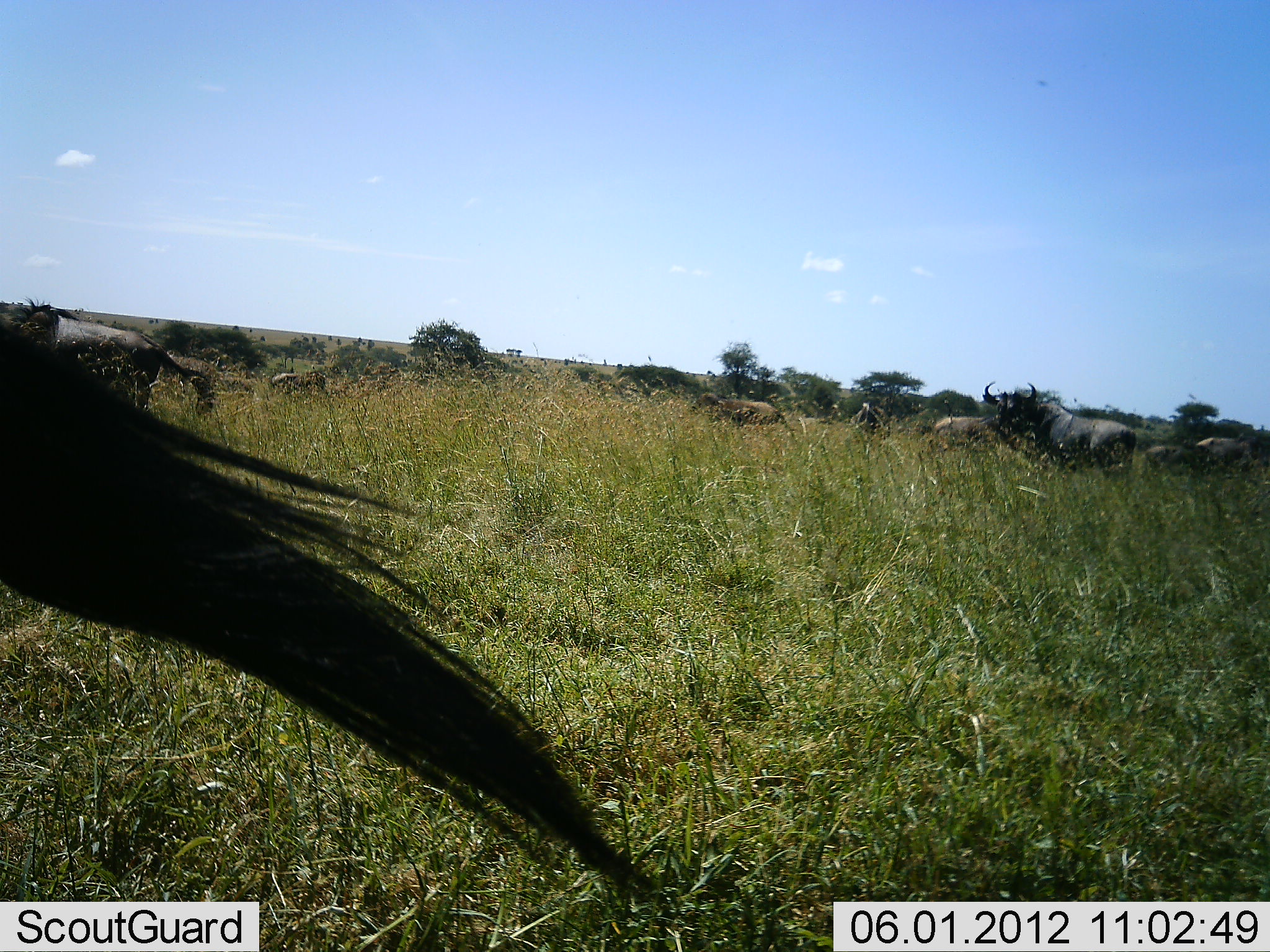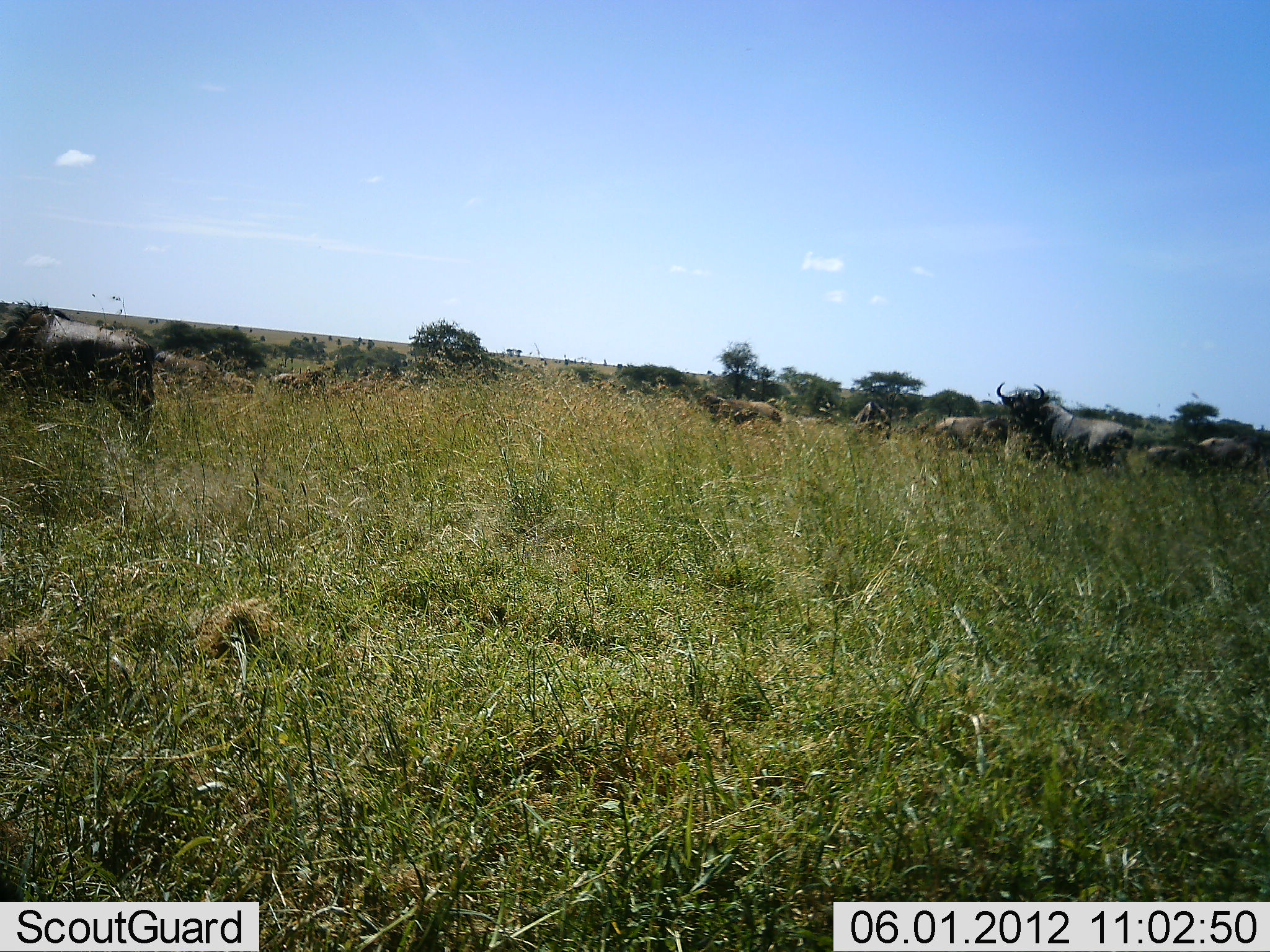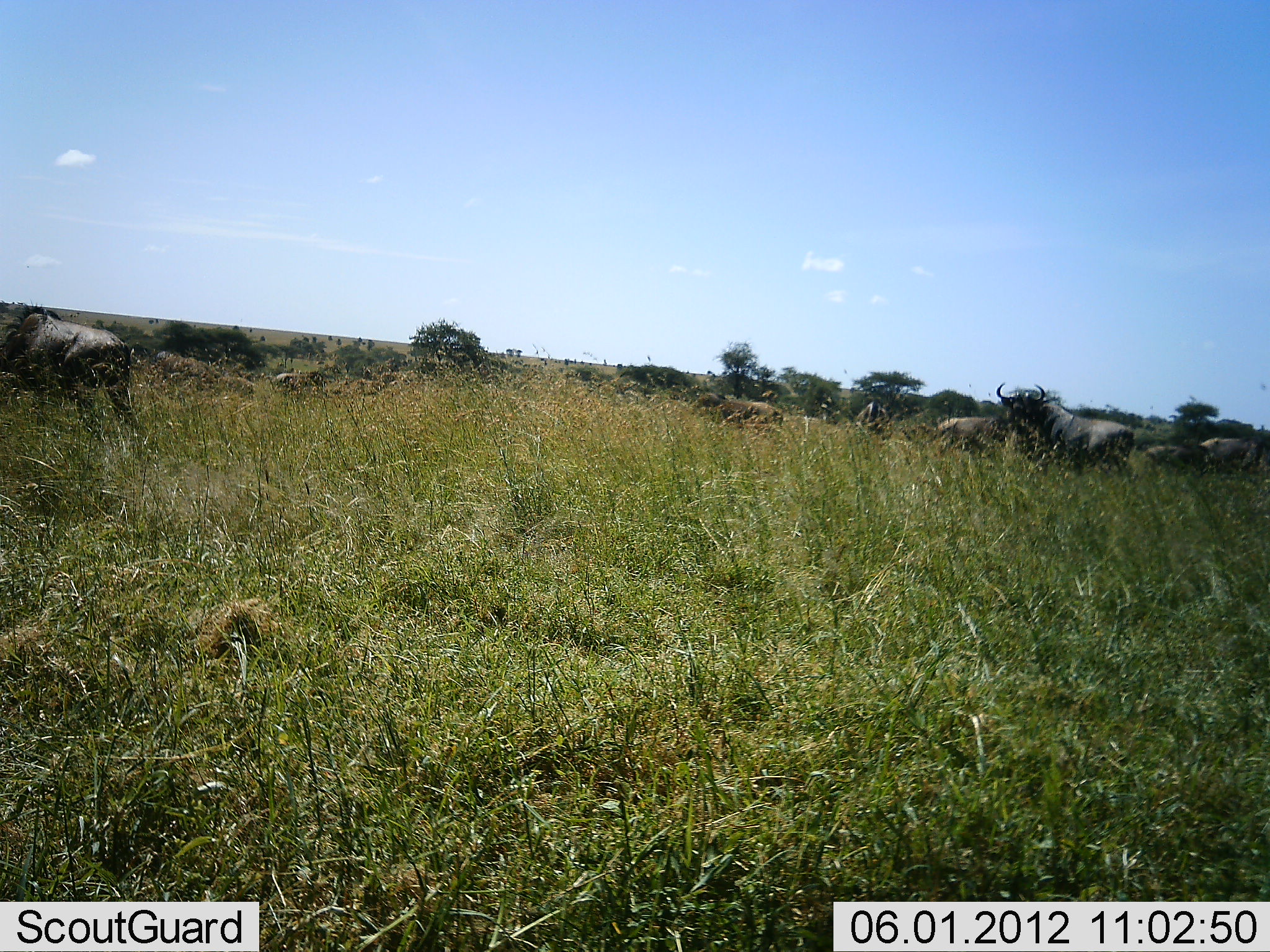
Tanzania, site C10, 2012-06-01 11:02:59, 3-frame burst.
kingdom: Animalia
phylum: Chordata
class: Mammalia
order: Artiodactyla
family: Bovidae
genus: Connochaetes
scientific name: Connochaetes taurinus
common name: blue wildebeest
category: wildebeest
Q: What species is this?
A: Wildebeest (blue wildebeest) (Connochaetes taurinus).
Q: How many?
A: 10.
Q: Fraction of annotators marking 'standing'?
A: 60%.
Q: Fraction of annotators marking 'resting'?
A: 10%.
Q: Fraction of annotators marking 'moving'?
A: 50%.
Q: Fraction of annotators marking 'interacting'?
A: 0%.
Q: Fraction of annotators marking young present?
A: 0%.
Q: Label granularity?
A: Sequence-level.